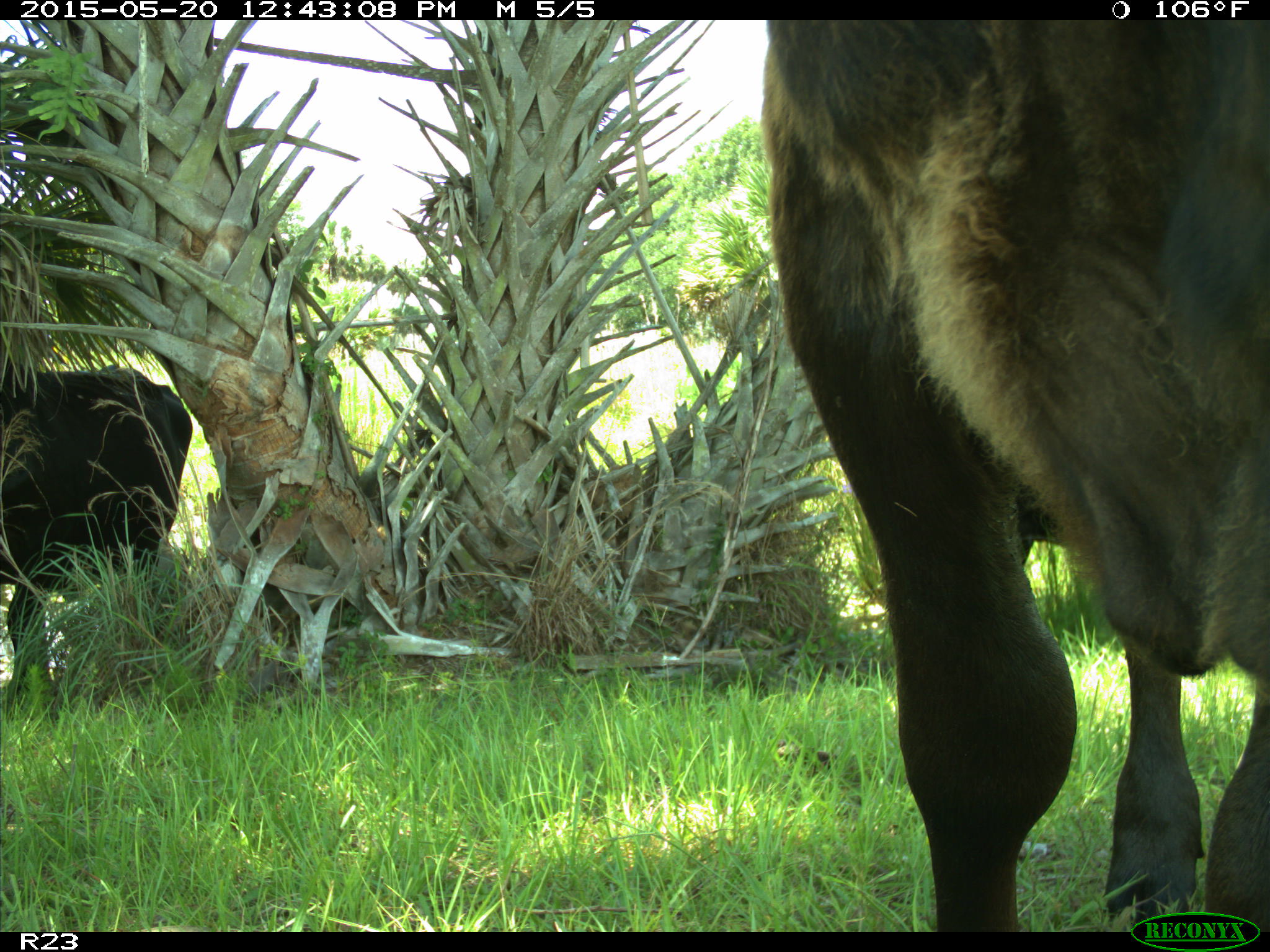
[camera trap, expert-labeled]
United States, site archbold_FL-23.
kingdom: Animalia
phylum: Chordata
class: Mammalia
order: Artiodactyla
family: Bovidae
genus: Bos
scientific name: Bos taurus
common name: domestic cow